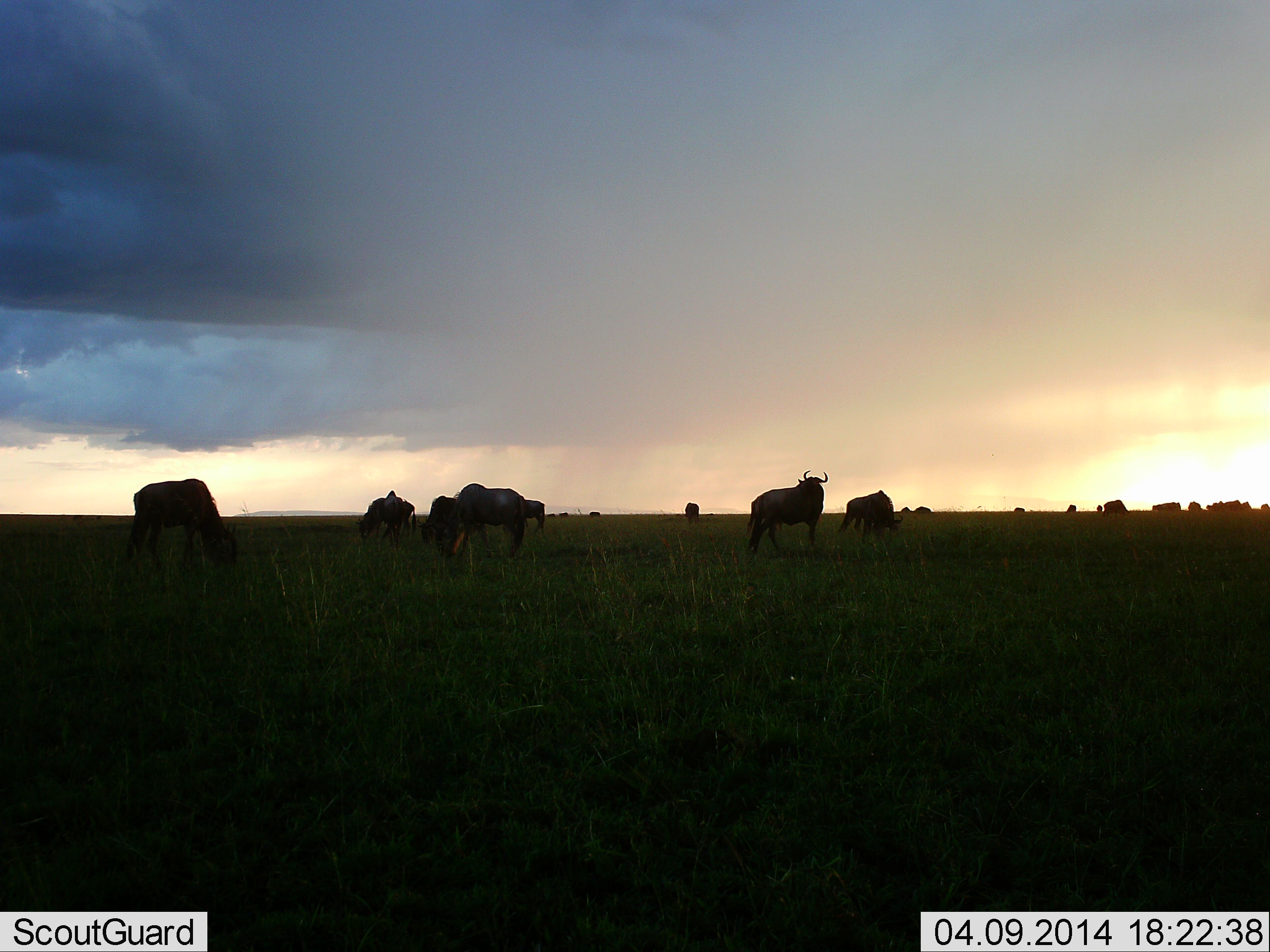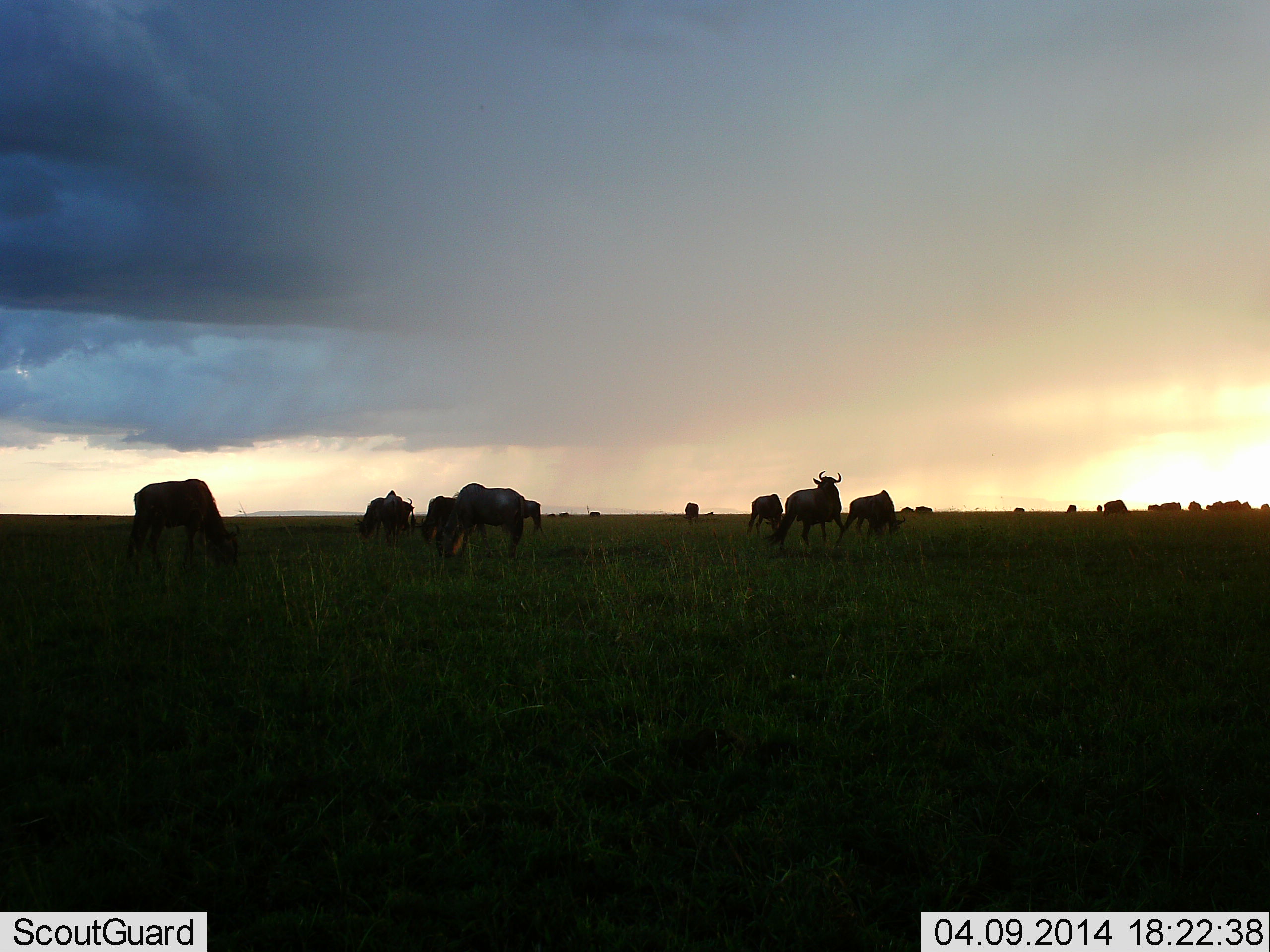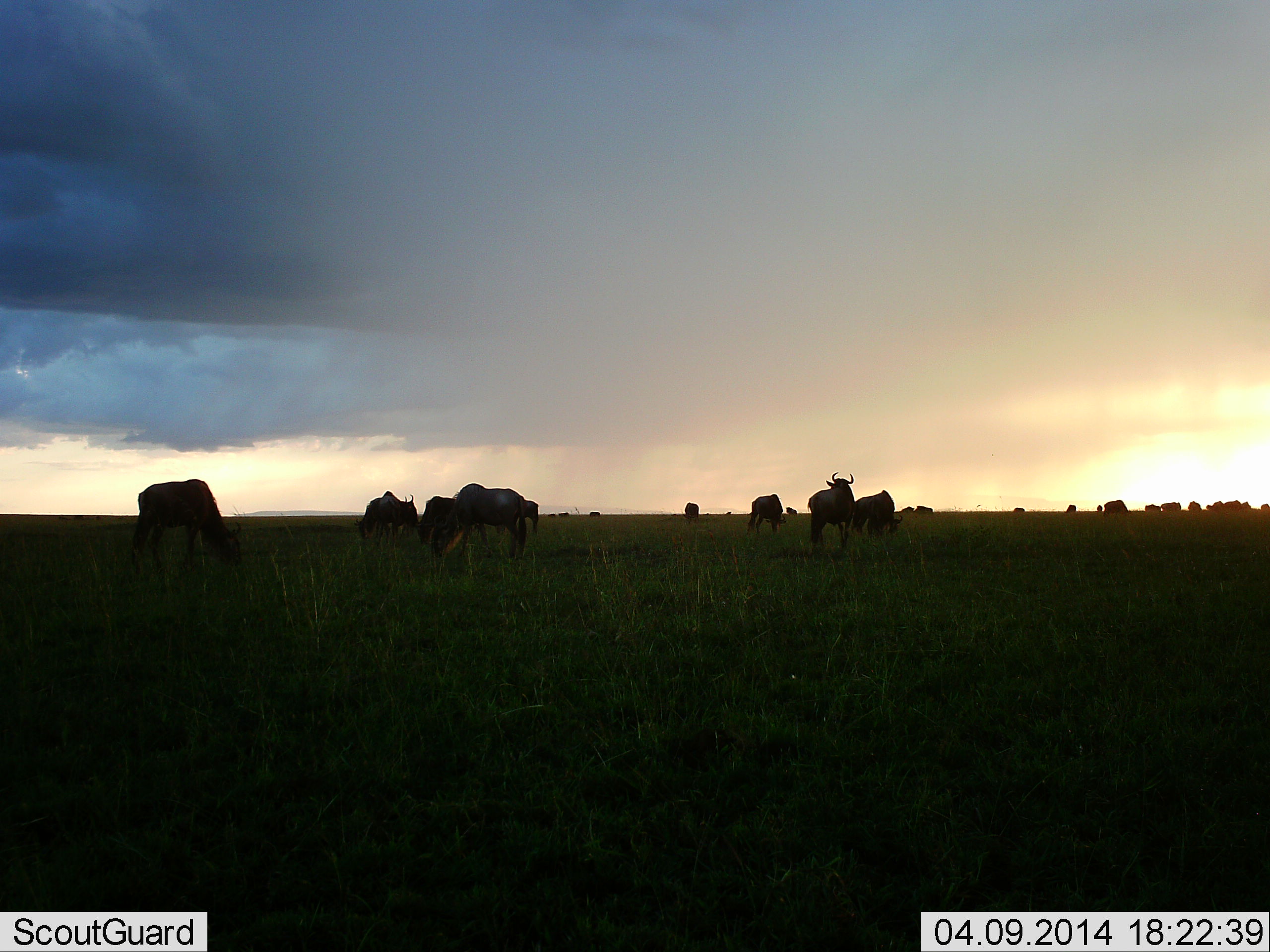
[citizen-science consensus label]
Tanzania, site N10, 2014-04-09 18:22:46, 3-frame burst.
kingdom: Animalia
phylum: Chordata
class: Mammalia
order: Artiodactyla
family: Bovidae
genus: Connochaetes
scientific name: Connochaetes taurinus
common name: blue wildebeest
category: wildebeest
Wildebeest (blue wildebeest) (Connochaetes taurinus), count 11-50. Behavior (volunteer vote fractions): standing 70%, resting 0%, moving 30%, interacting 0%. Young present (vote fraction): 0%. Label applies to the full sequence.